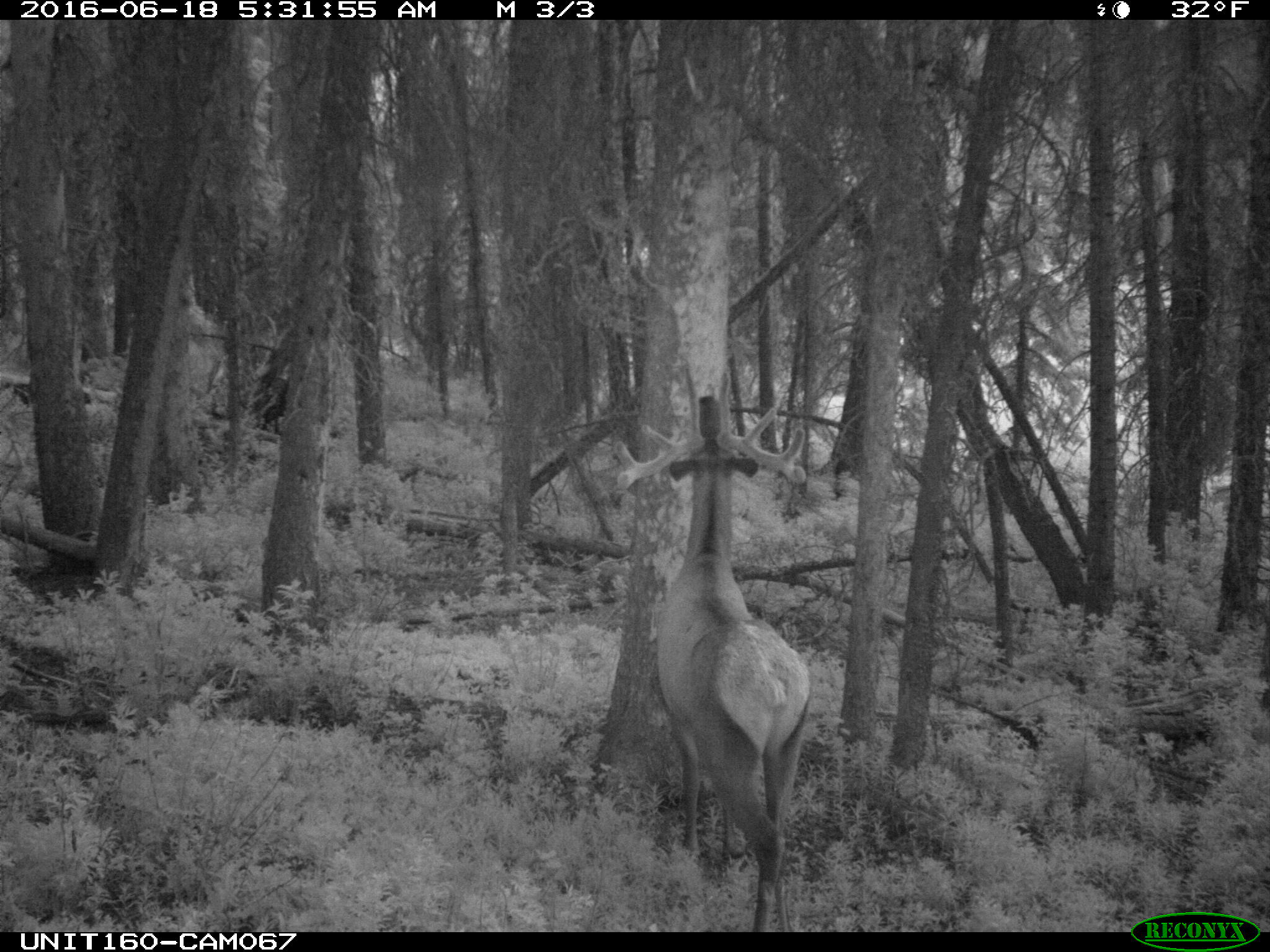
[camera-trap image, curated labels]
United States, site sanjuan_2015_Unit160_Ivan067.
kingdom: Animalia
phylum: Chordata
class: Mammalia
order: Artiodactyla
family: Cervidae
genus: Cervus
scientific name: Cervus elaphus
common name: red deer